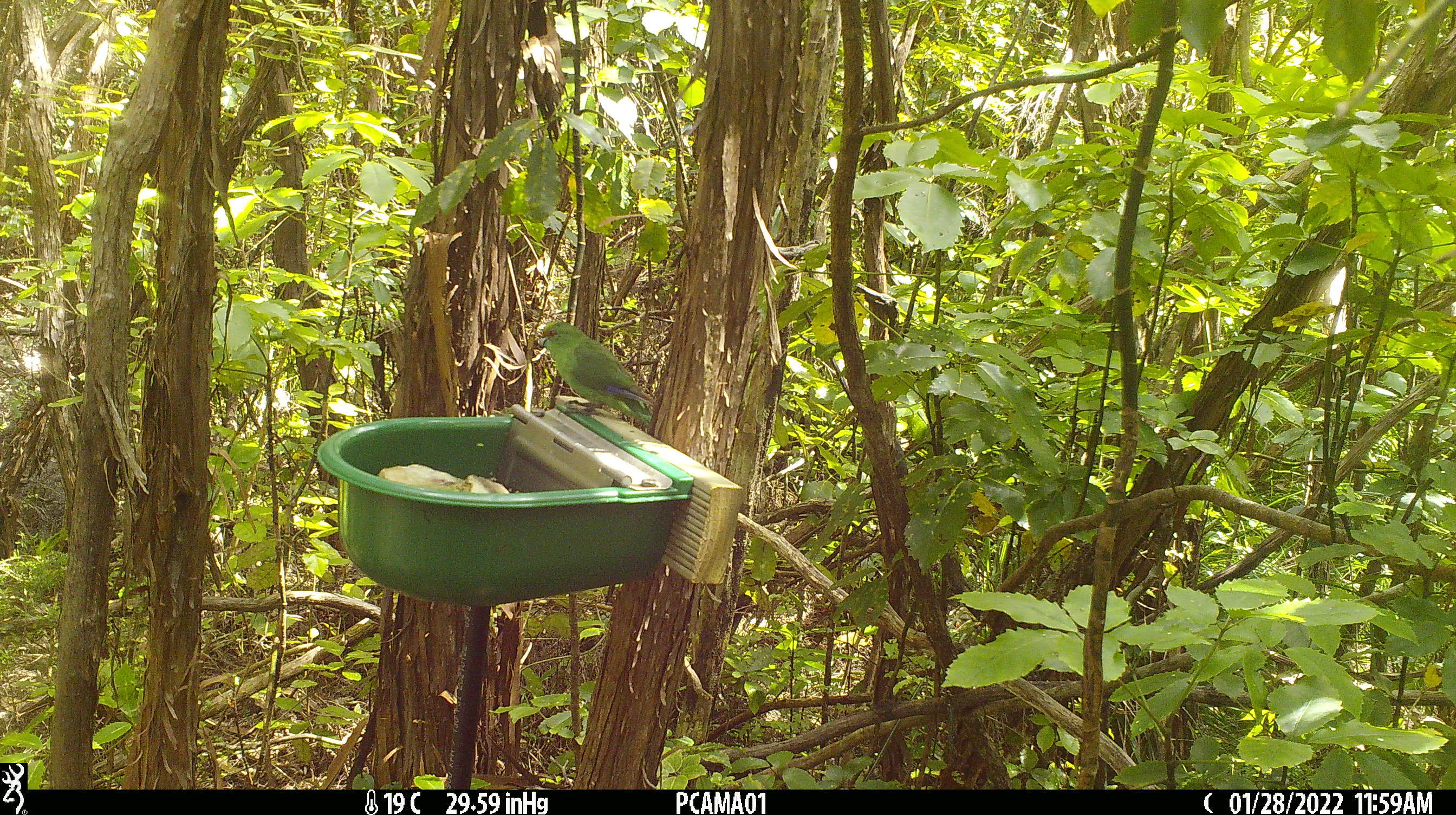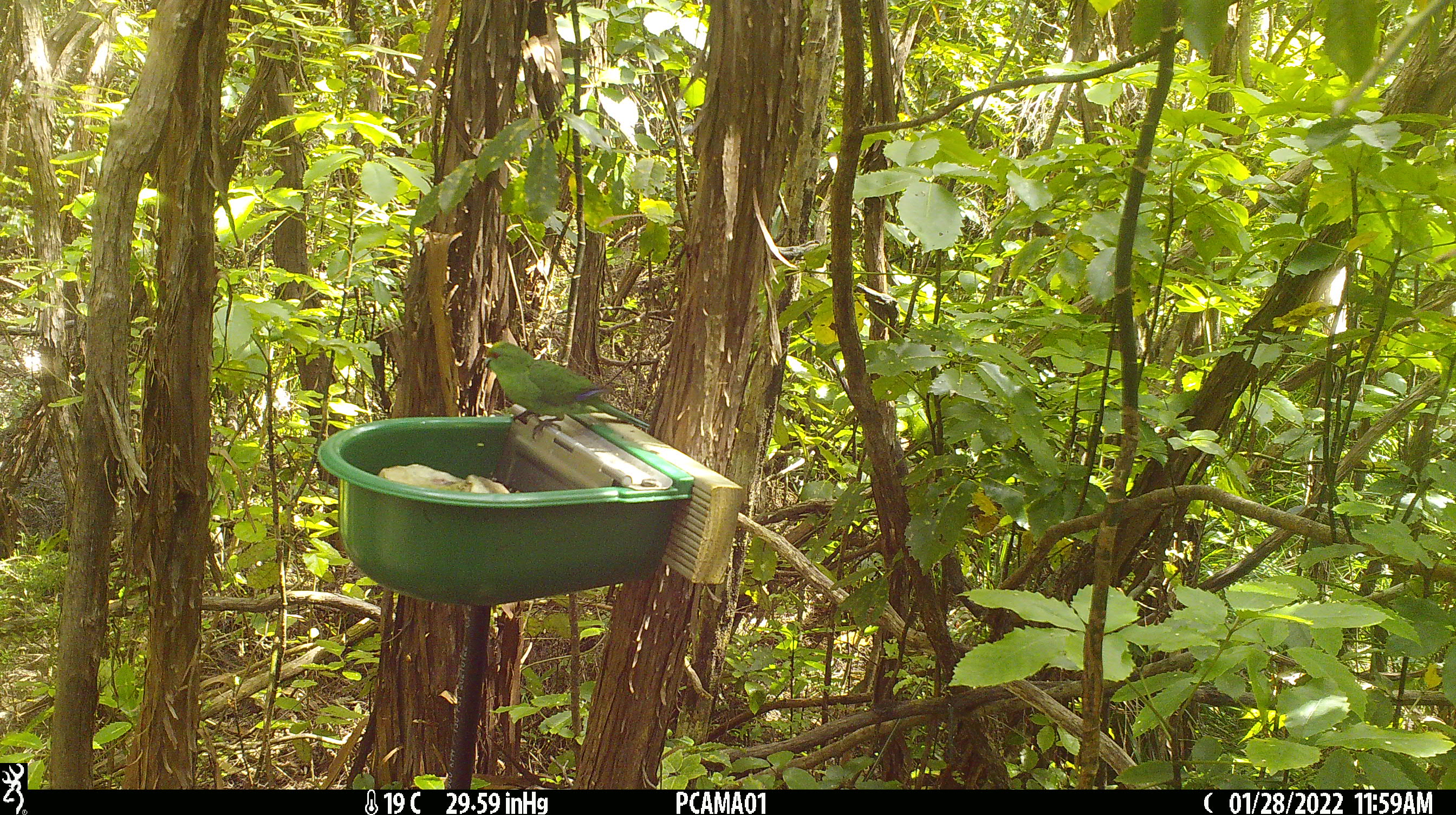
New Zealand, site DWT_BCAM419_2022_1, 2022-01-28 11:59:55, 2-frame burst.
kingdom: Animalia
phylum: Chordata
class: Aves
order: Psittaciformes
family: Psittaculidae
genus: Cyanoramphus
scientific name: Cyanoramphus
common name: parakeet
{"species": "parakeet (Cyanoramphus)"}